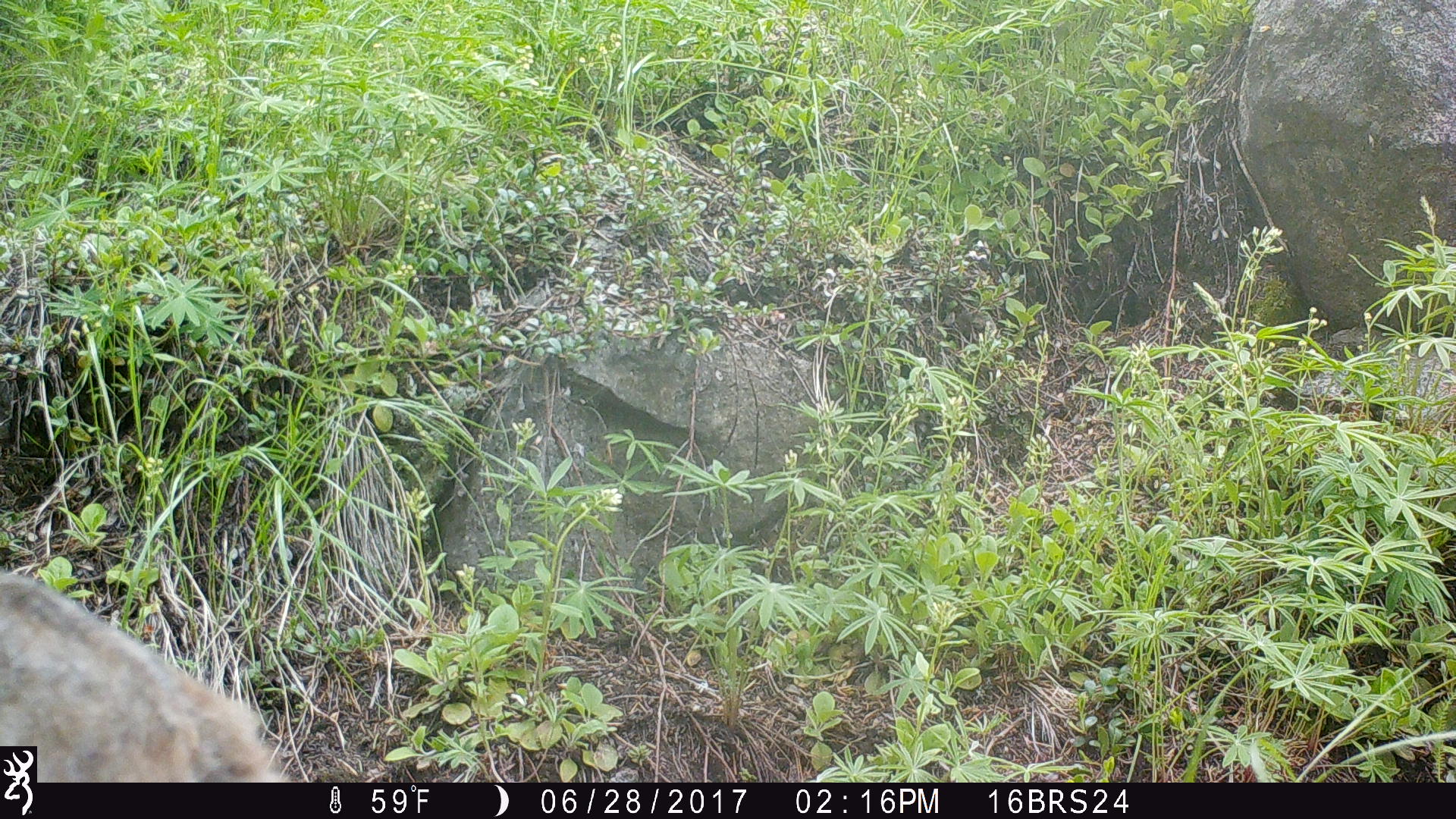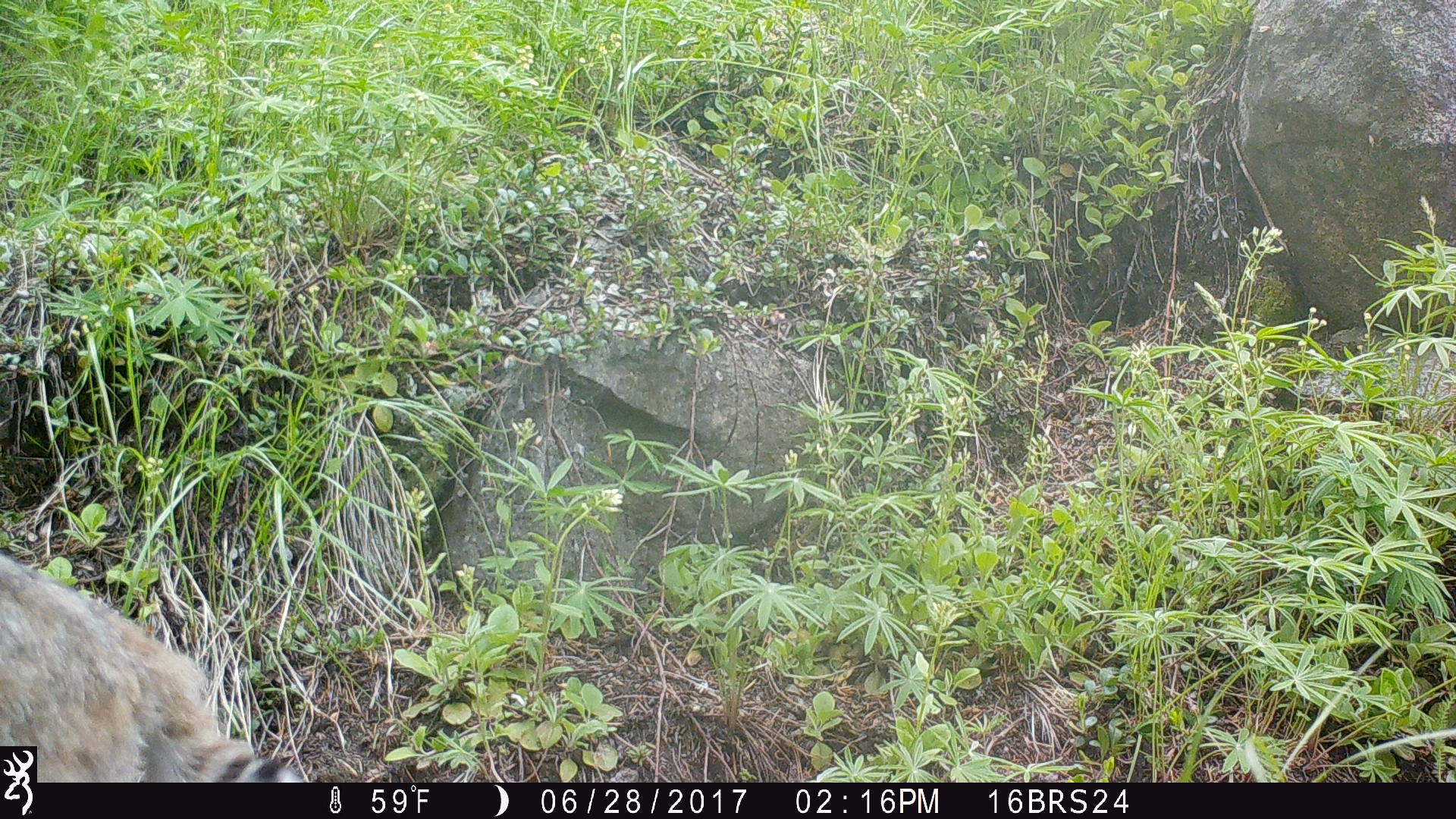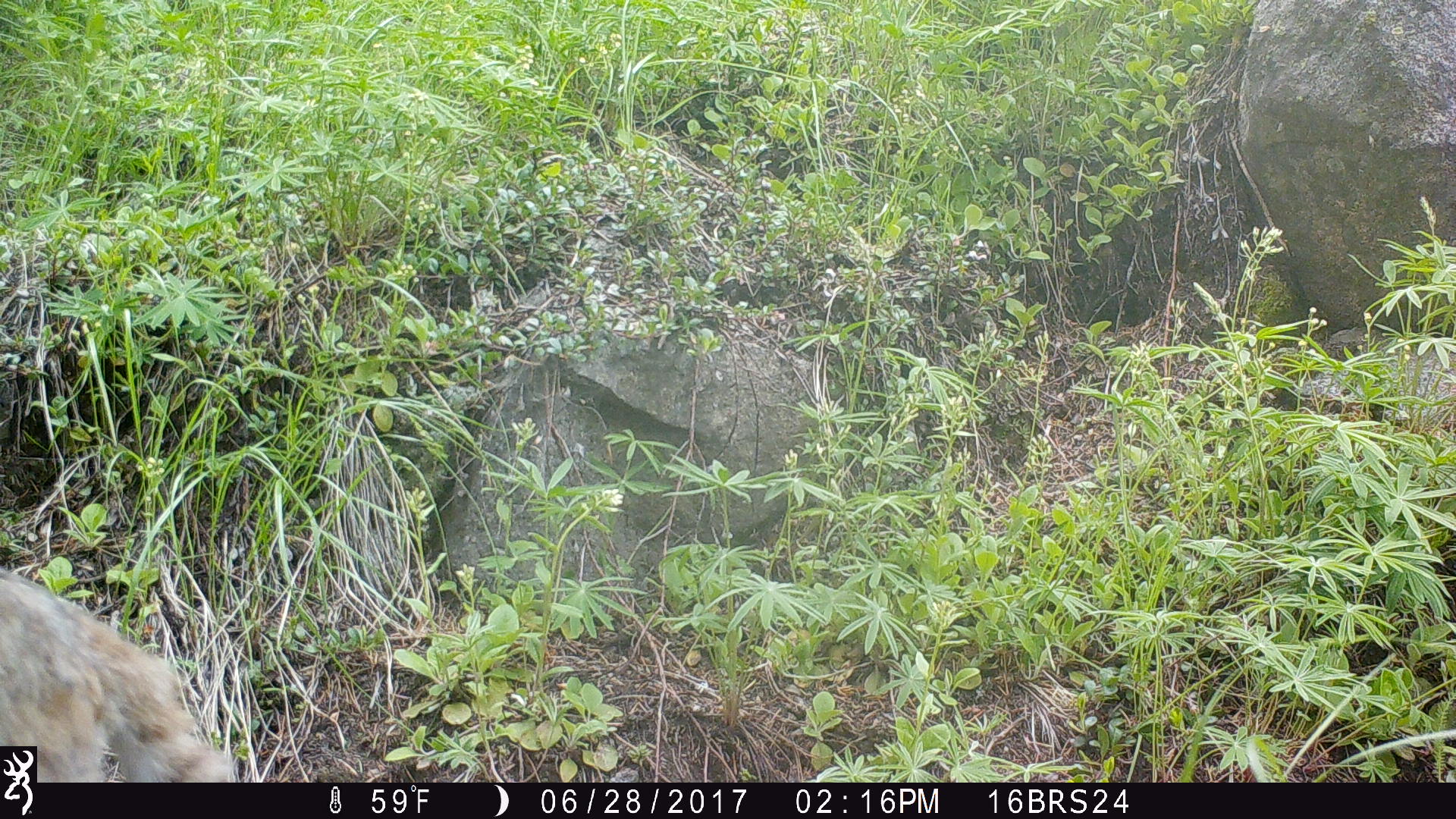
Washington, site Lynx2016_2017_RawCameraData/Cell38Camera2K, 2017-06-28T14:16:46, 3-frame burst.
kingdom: Animalia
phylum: Chordata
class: Mammalia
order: Carnivora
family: Felidae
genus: Lynx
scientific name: Lynx rufus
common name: bobcat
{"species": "Lynx rufus (bobcat)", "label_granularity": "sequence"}